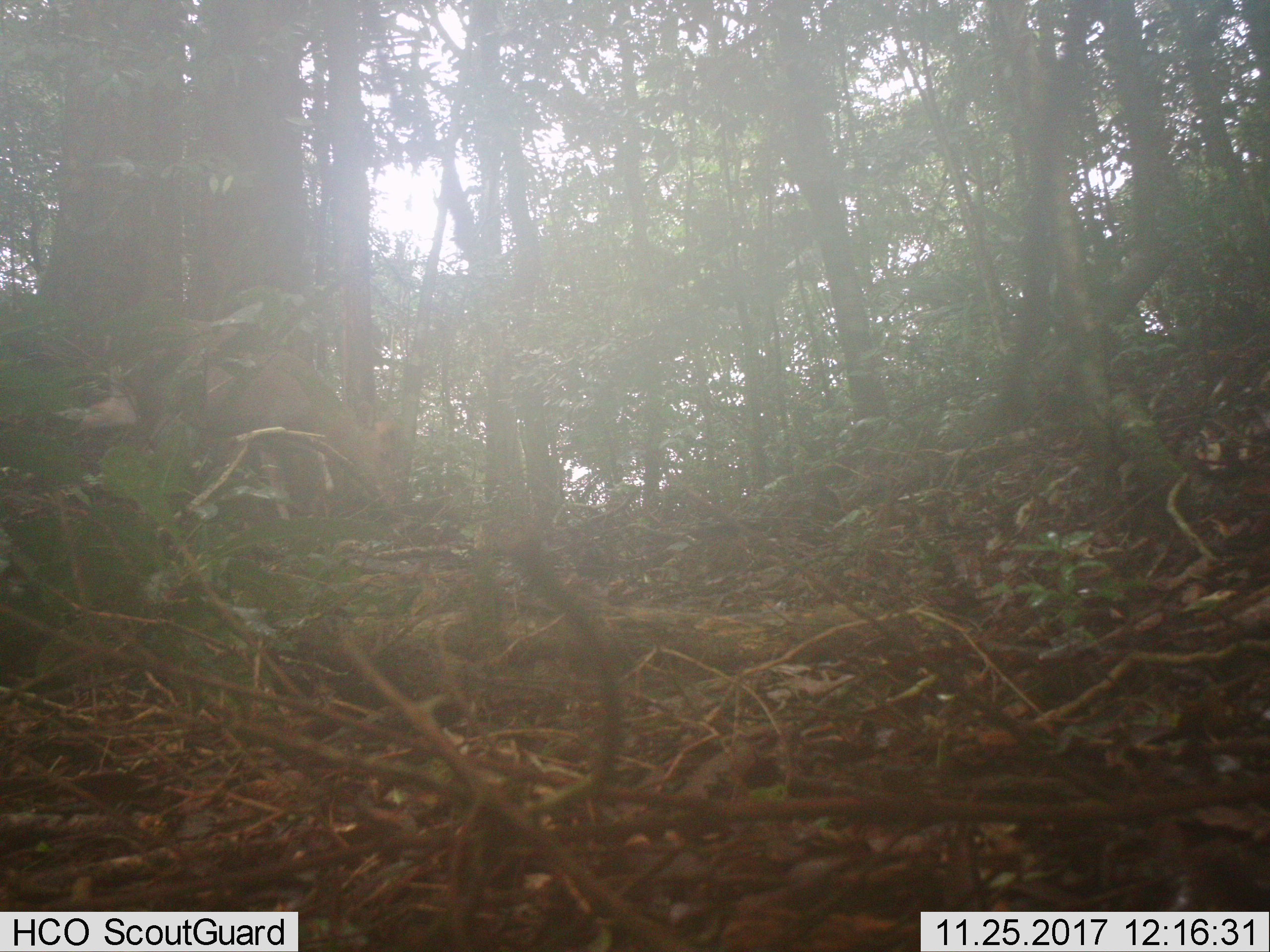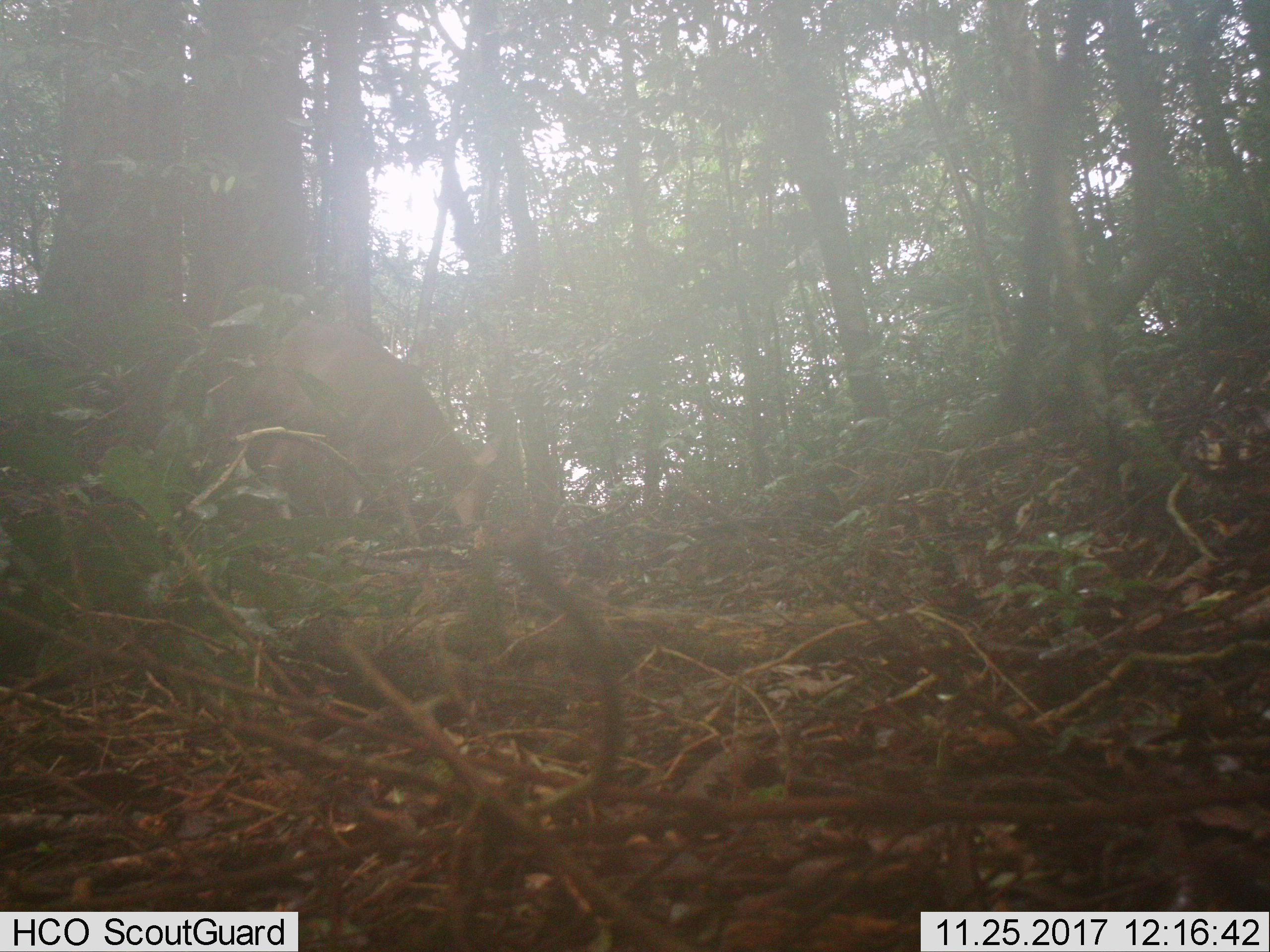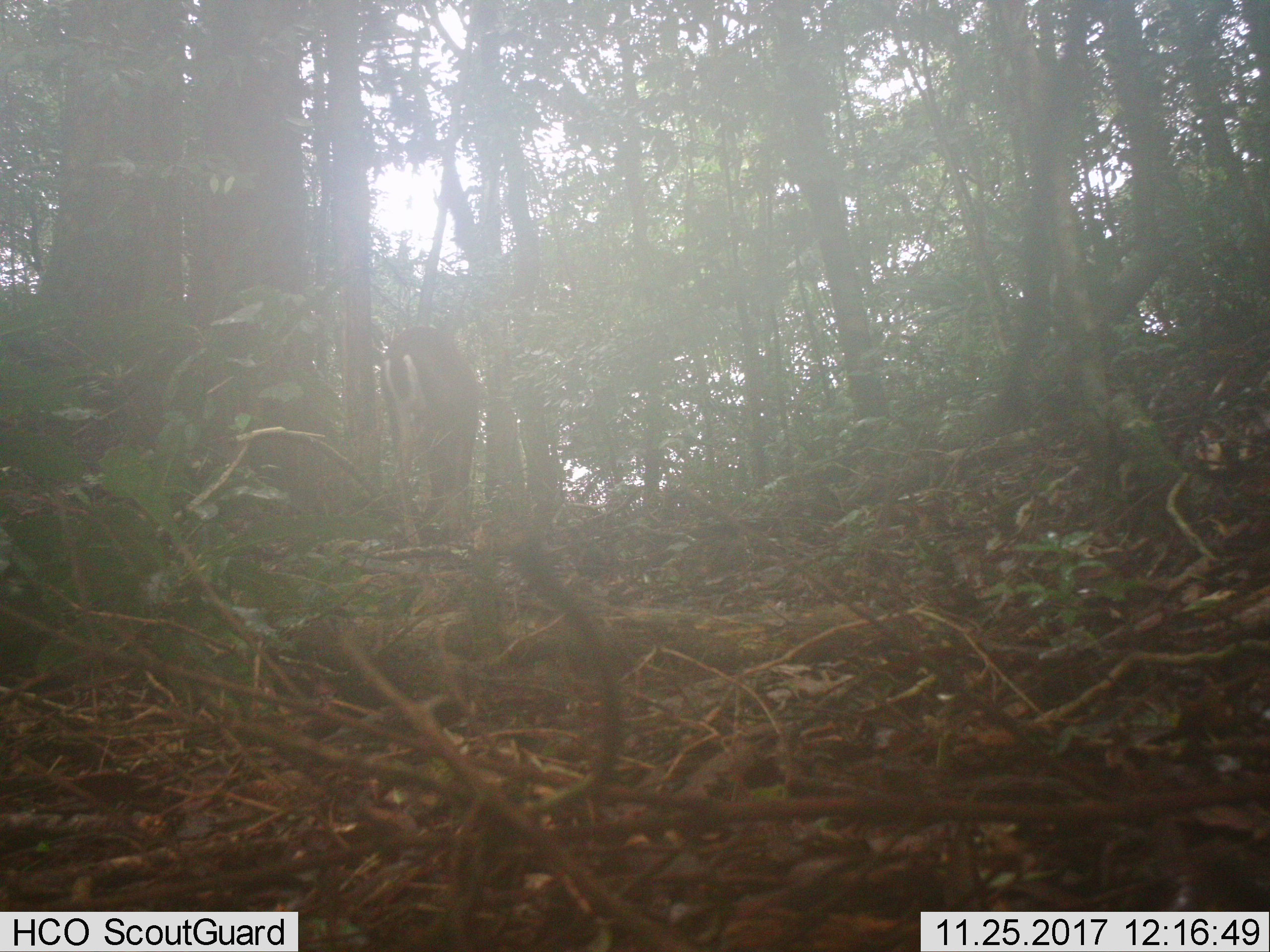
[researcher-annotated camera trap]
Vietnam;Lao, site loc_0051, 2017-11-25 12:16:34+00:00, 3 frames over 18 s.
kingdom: Animalia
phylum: Chordata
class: Mammalia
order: Artiodactyla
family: Cervidae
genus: Muntiacus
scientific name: Muntiacus rooseveltorum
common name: roosevelt's muntjac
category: roosevelts muntjac group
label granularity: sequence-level